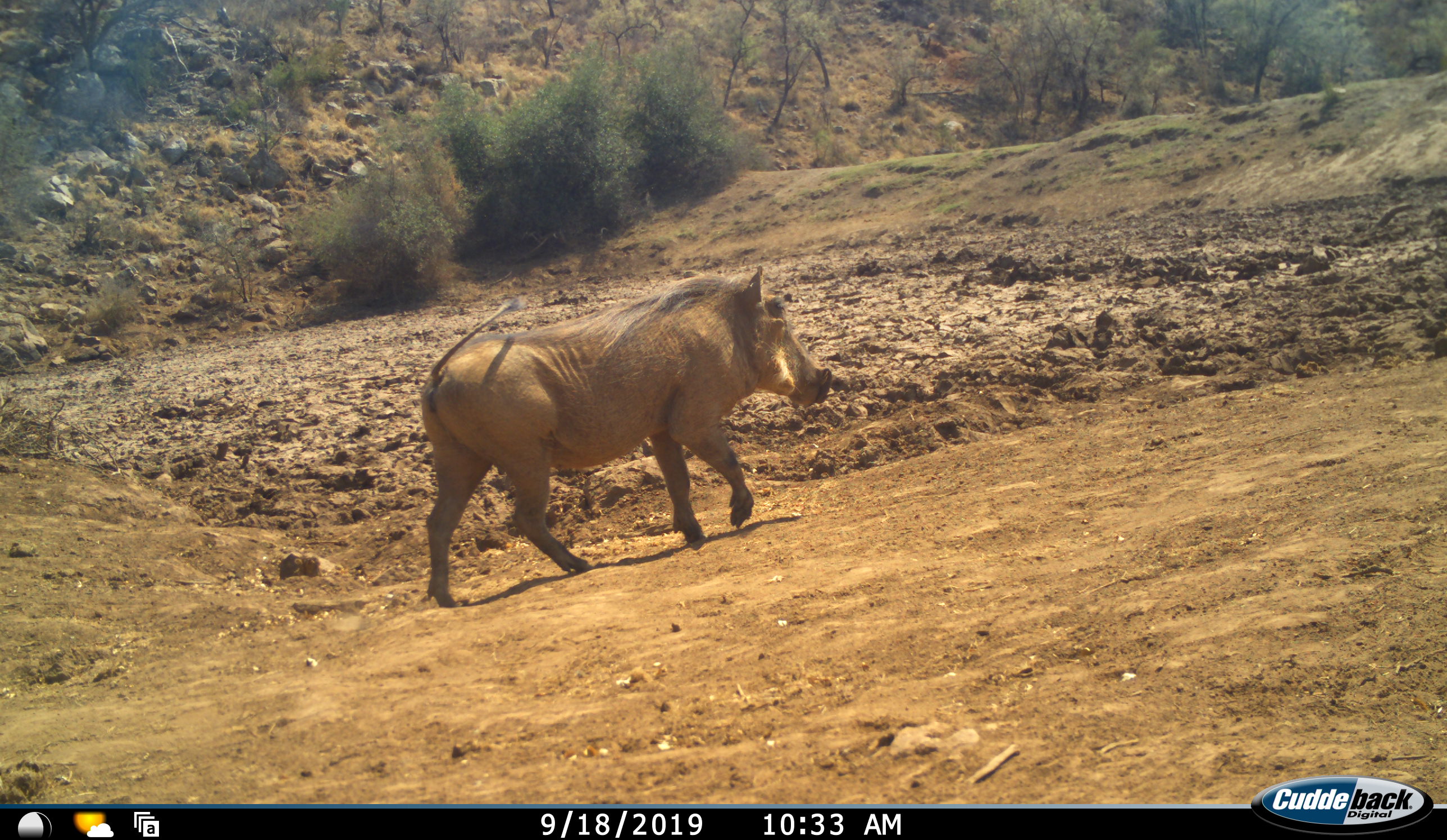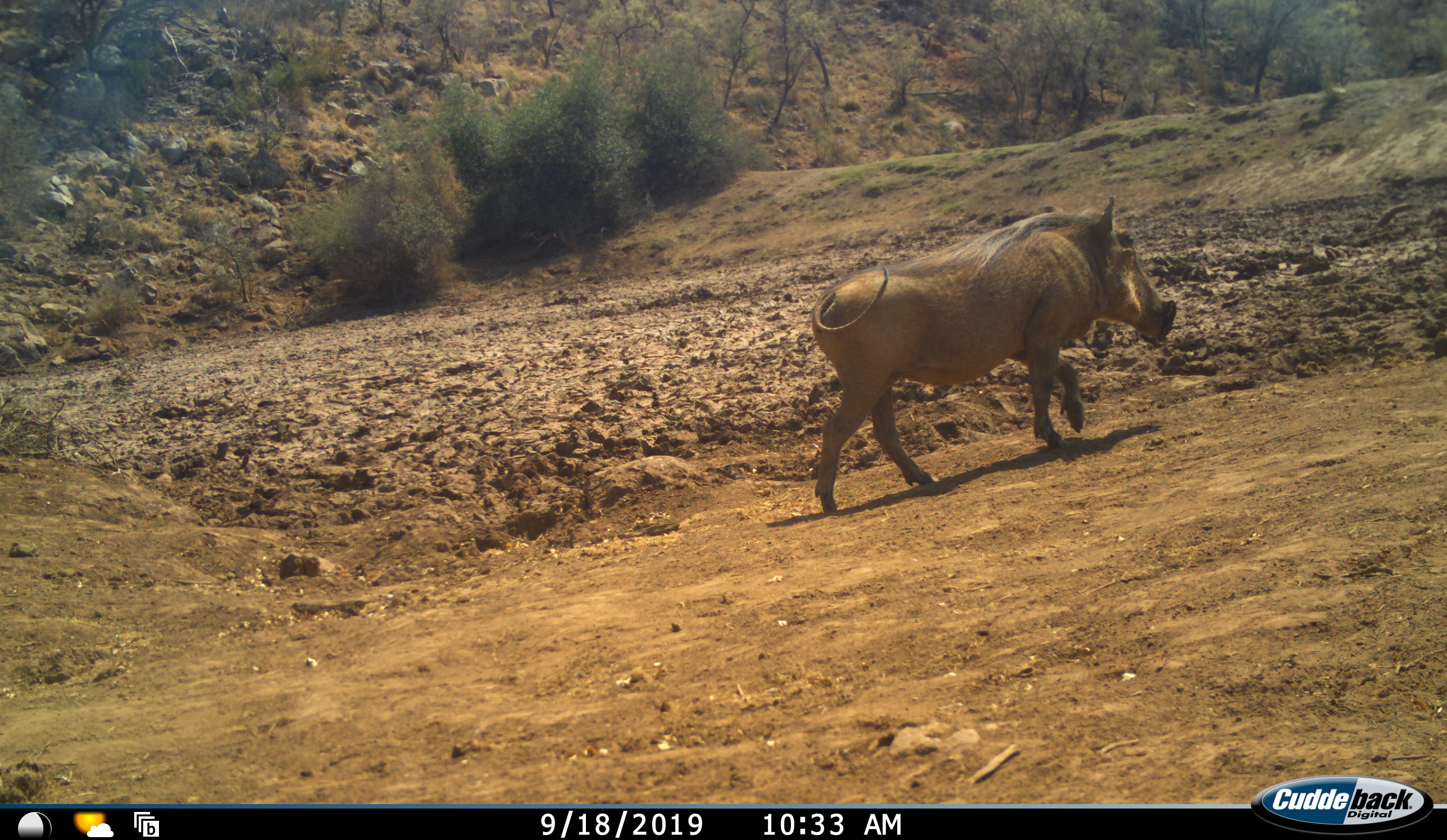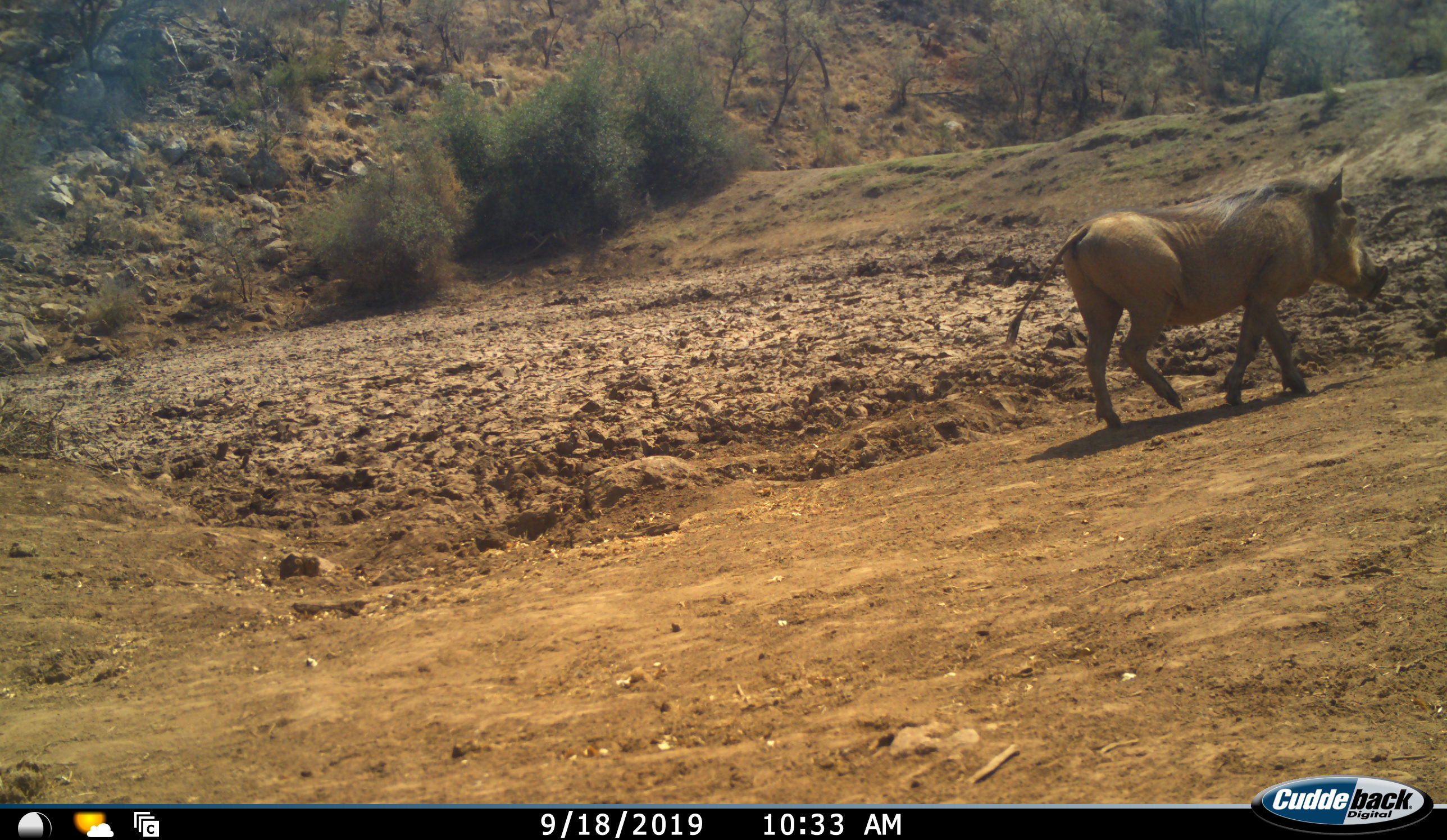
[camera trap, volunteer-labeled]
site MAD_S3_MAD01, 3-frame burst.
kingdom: Animalia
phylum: Chordata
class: Mammalia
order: Artiodactyla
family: Suidae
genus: Phacochoerus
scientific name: Phacochoerus africanus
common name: warthog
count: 1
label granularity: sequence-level